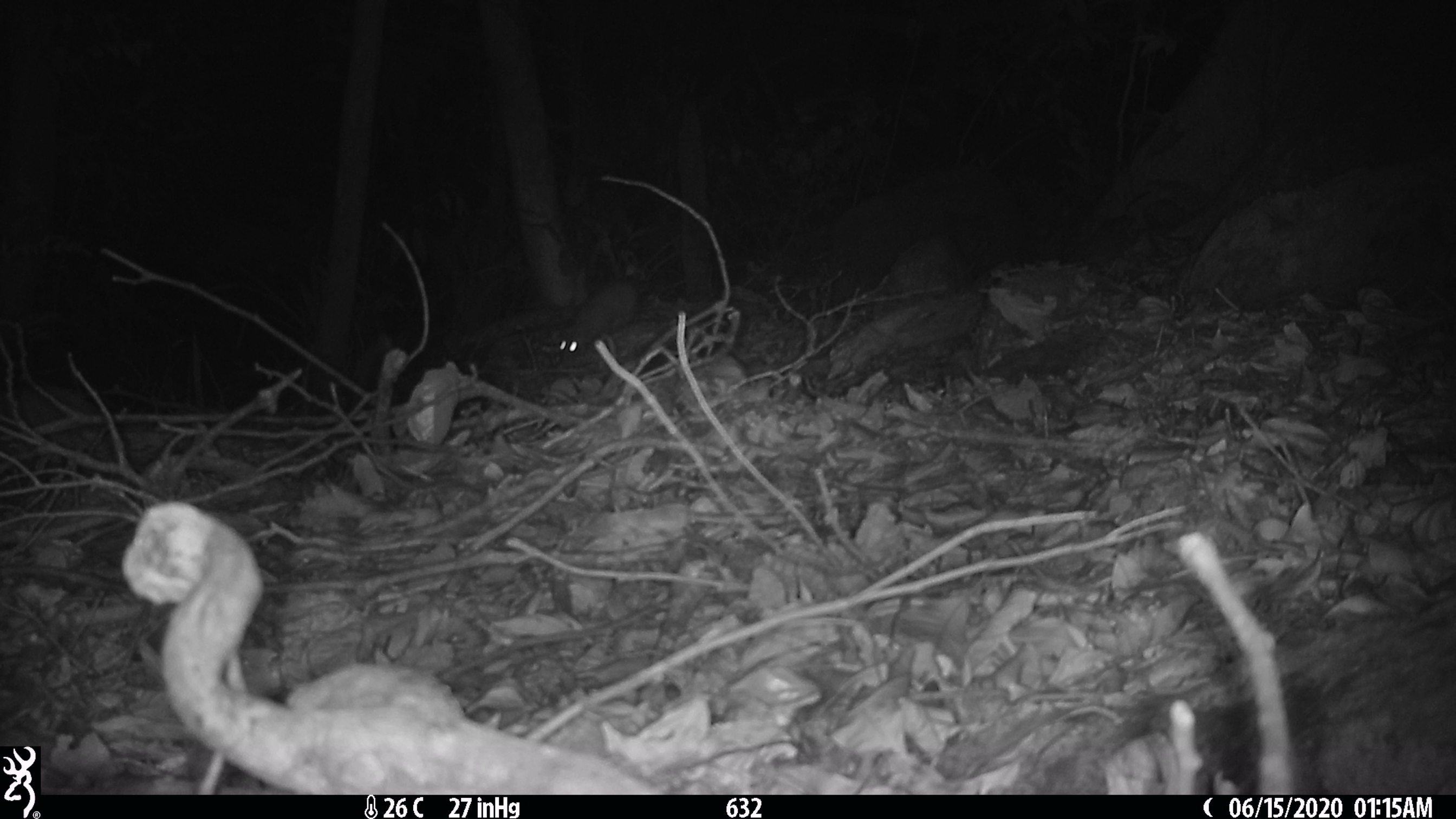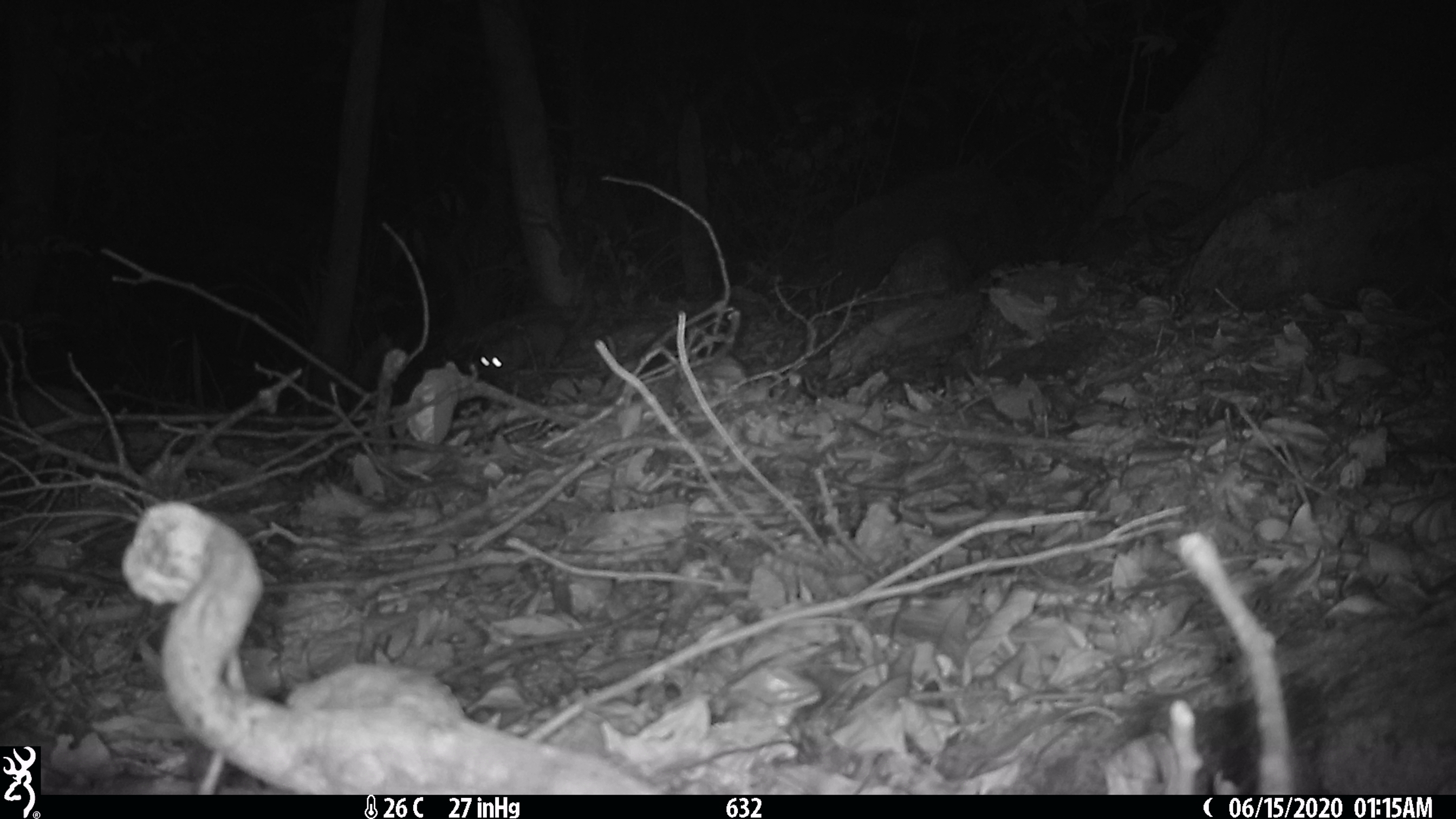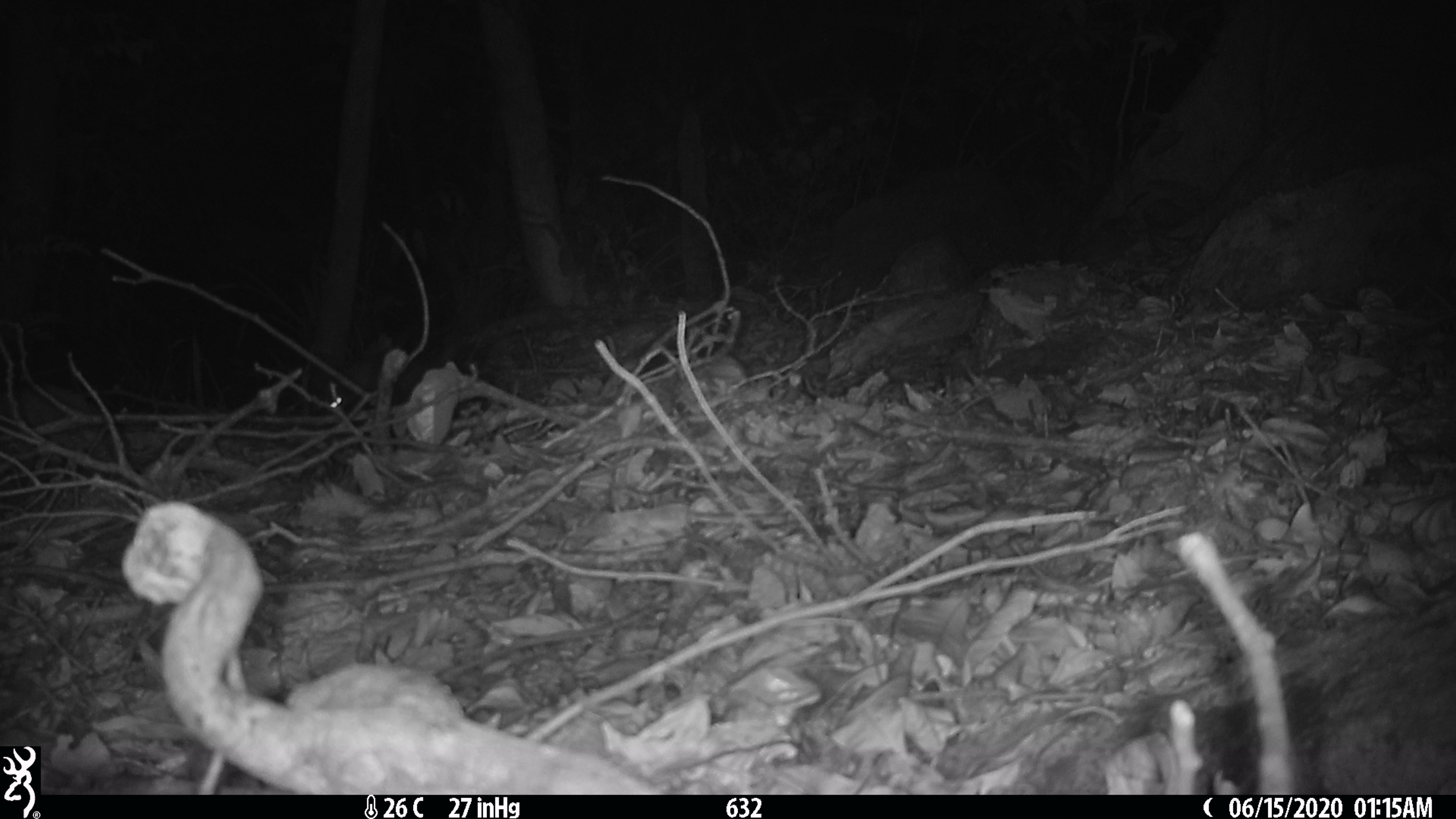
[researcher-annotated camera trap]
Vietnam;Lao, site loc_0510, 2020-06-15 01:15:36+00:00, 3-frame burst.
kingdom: Animalia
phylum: Chordata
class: Mammalia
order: Carnivora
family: Mustelidae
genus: Melogale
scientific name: Melogale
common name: ferret badger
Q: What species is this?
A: Ferret badger (Melogale).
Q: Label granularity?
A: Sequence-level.